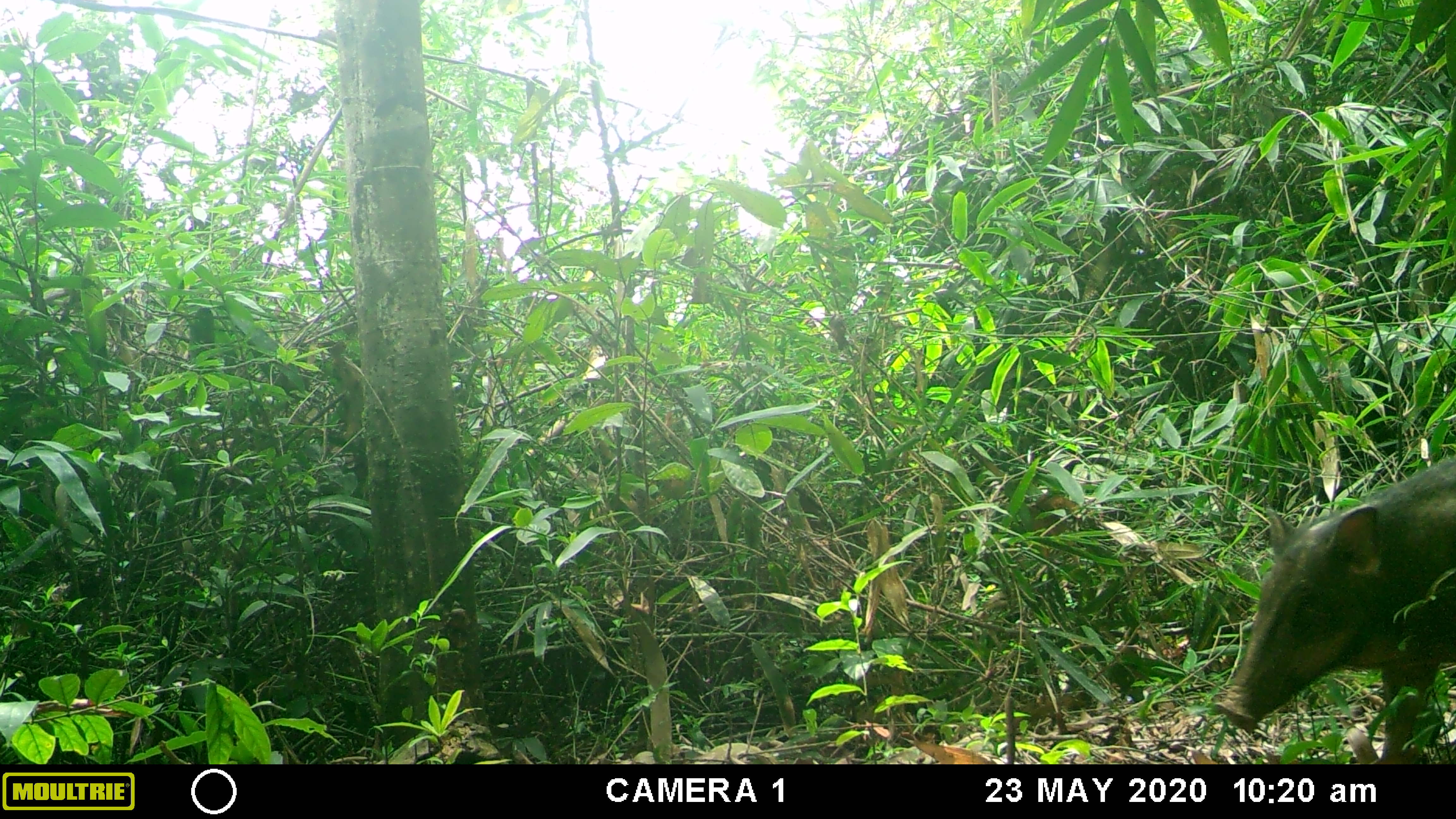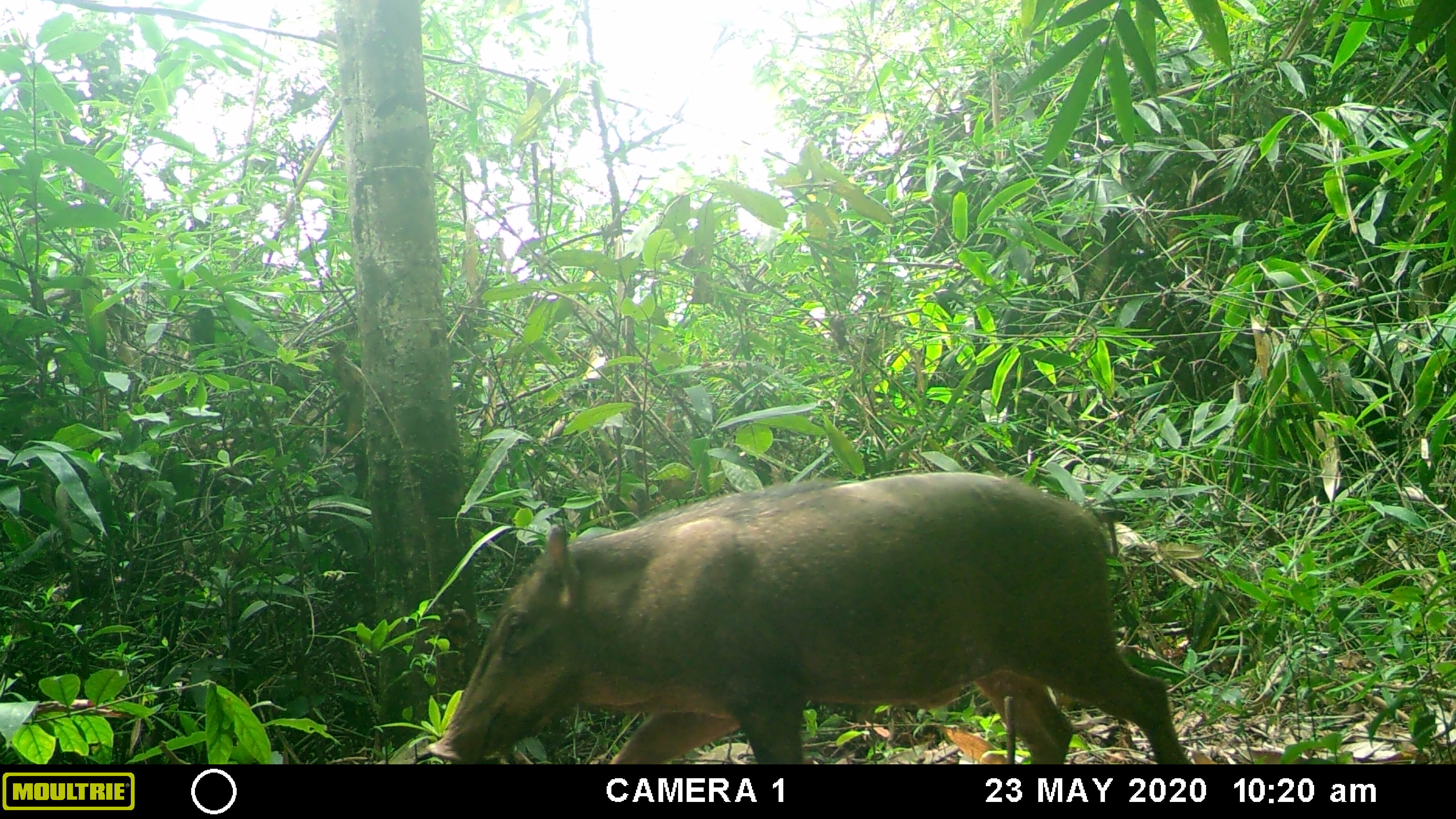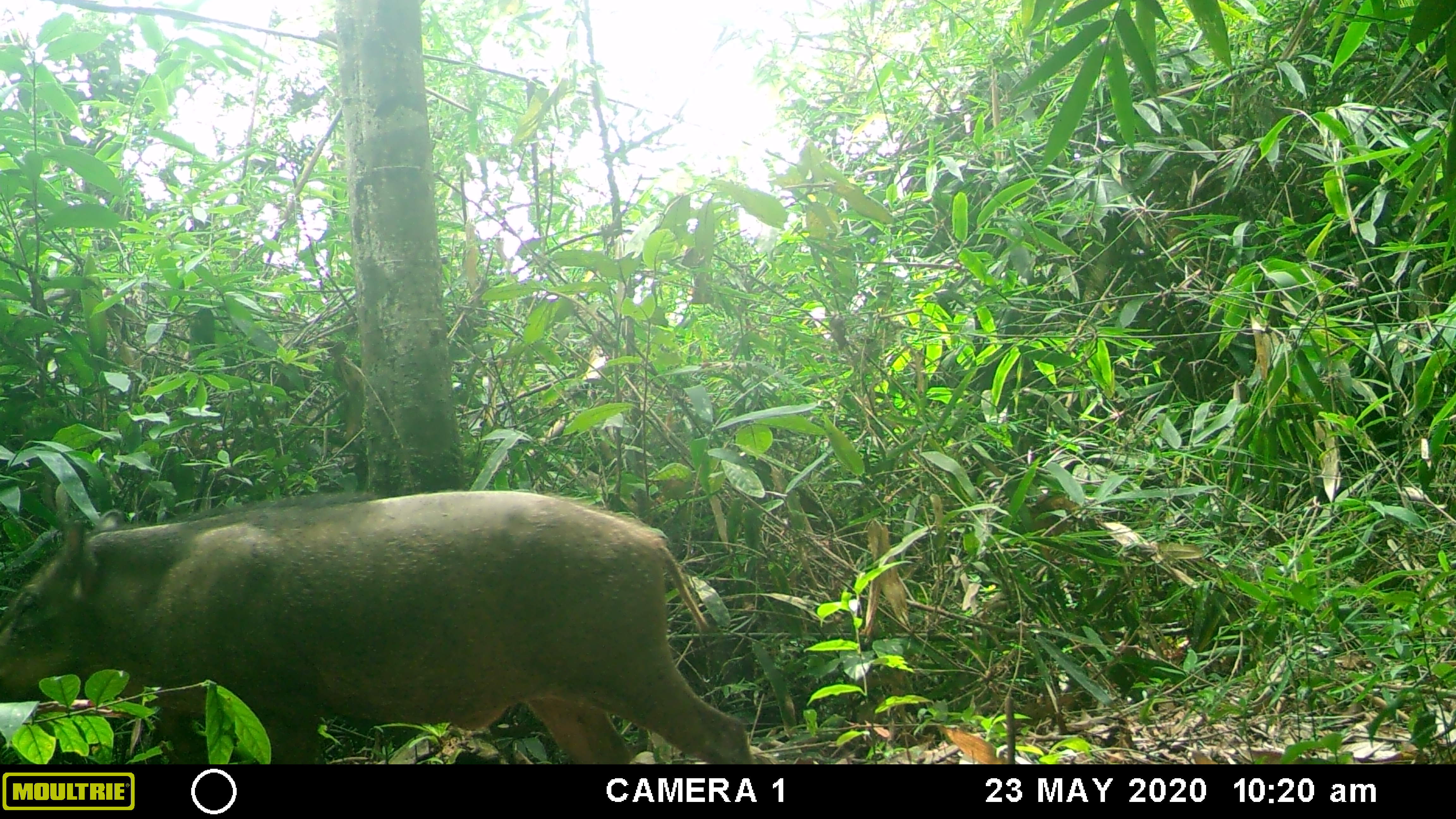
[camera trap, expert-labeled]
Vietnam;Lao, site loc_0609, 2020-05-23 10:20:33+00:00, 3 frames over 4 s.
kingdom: Animalia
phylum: Chordata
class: Mammalia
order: Artiodactyla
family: Suidae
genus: Sus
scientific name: Sus scrofa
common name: eurasian wild pig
Eurasian wild pig (Sus scrofa). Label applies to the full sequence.